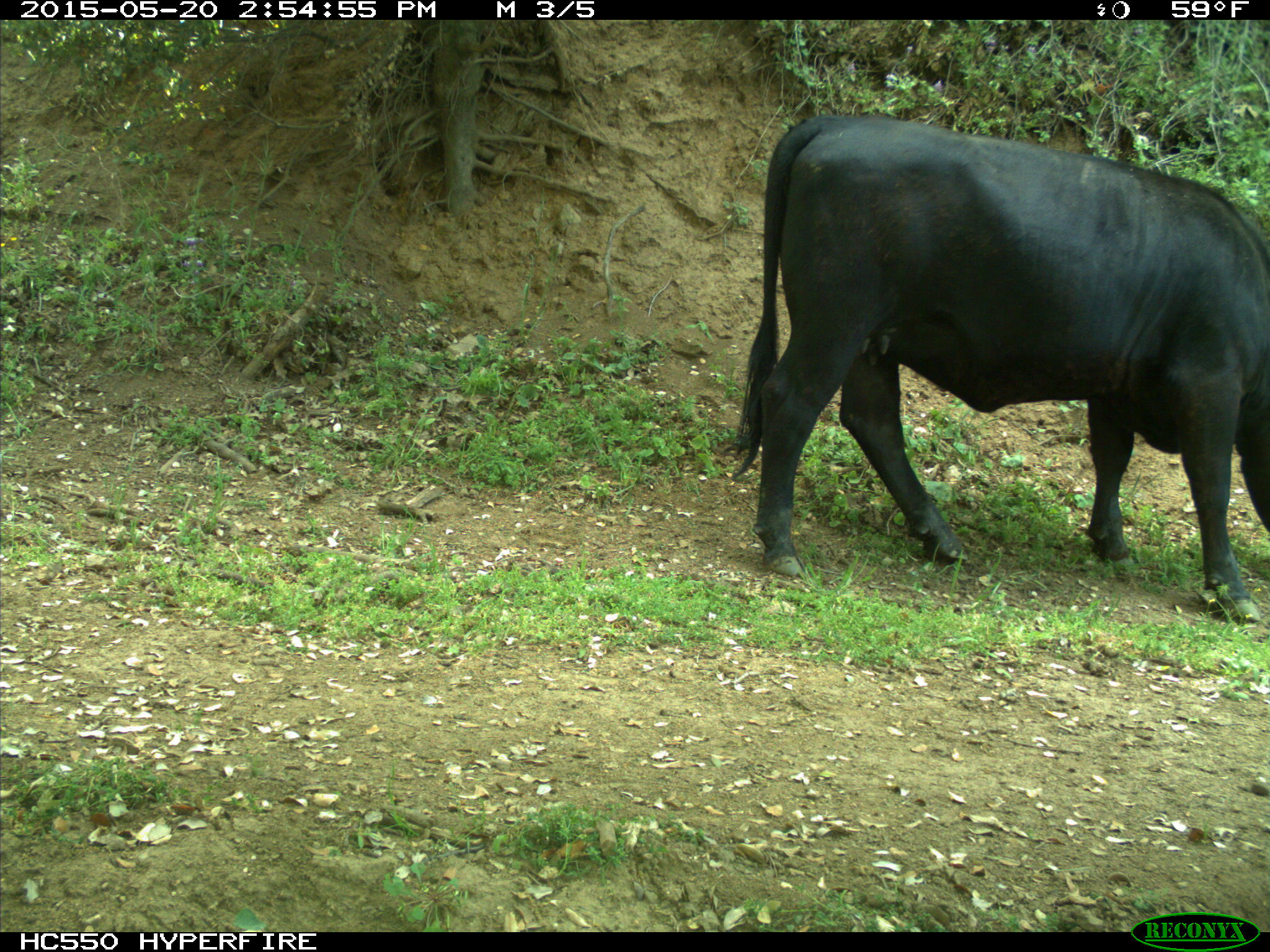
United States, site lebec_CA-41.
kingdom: Animalia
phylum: Chordata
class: Mammalia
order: Artiodactyla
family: Bovidae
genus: Bos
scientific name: Bos taurus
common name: domestic cow